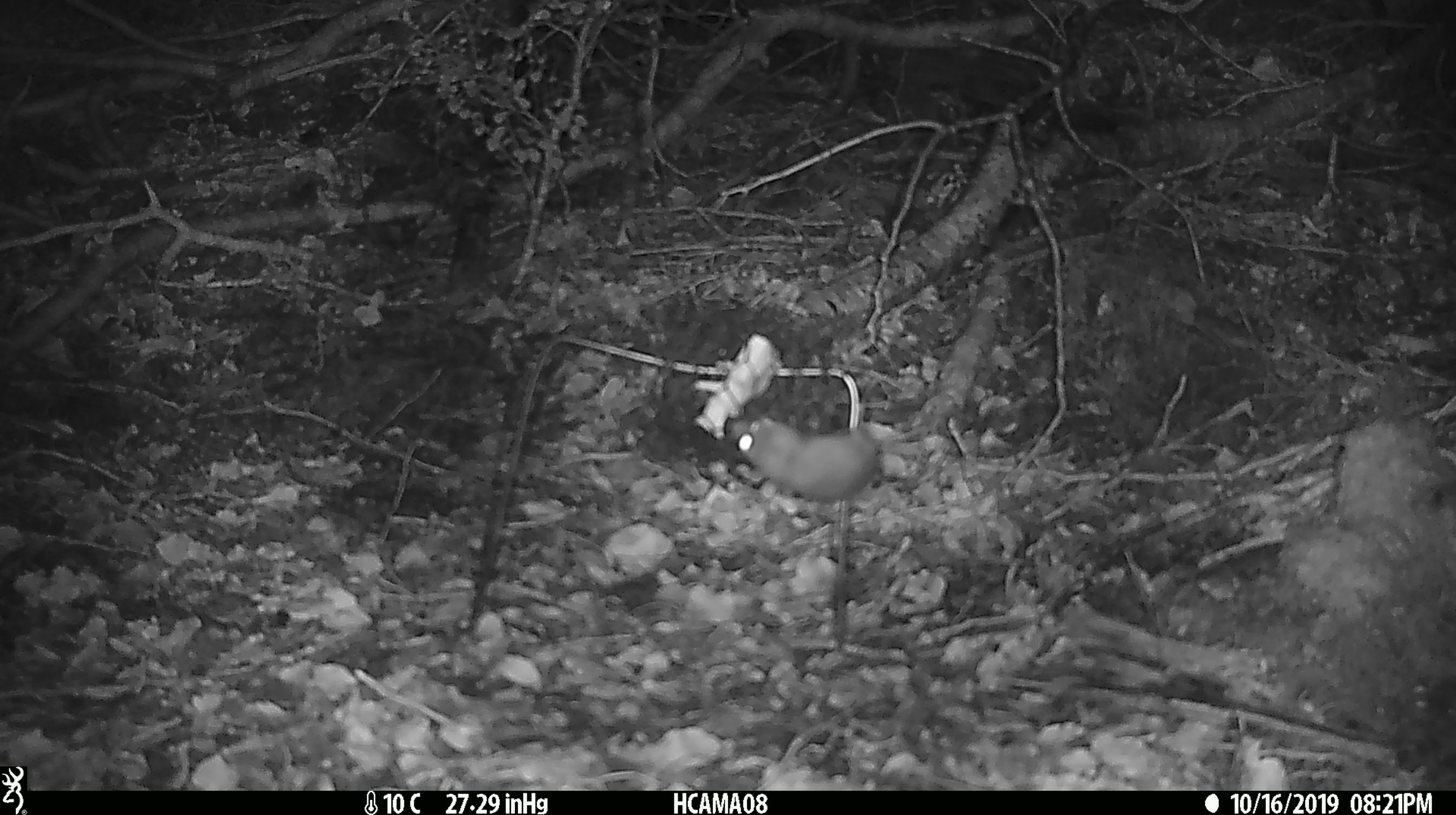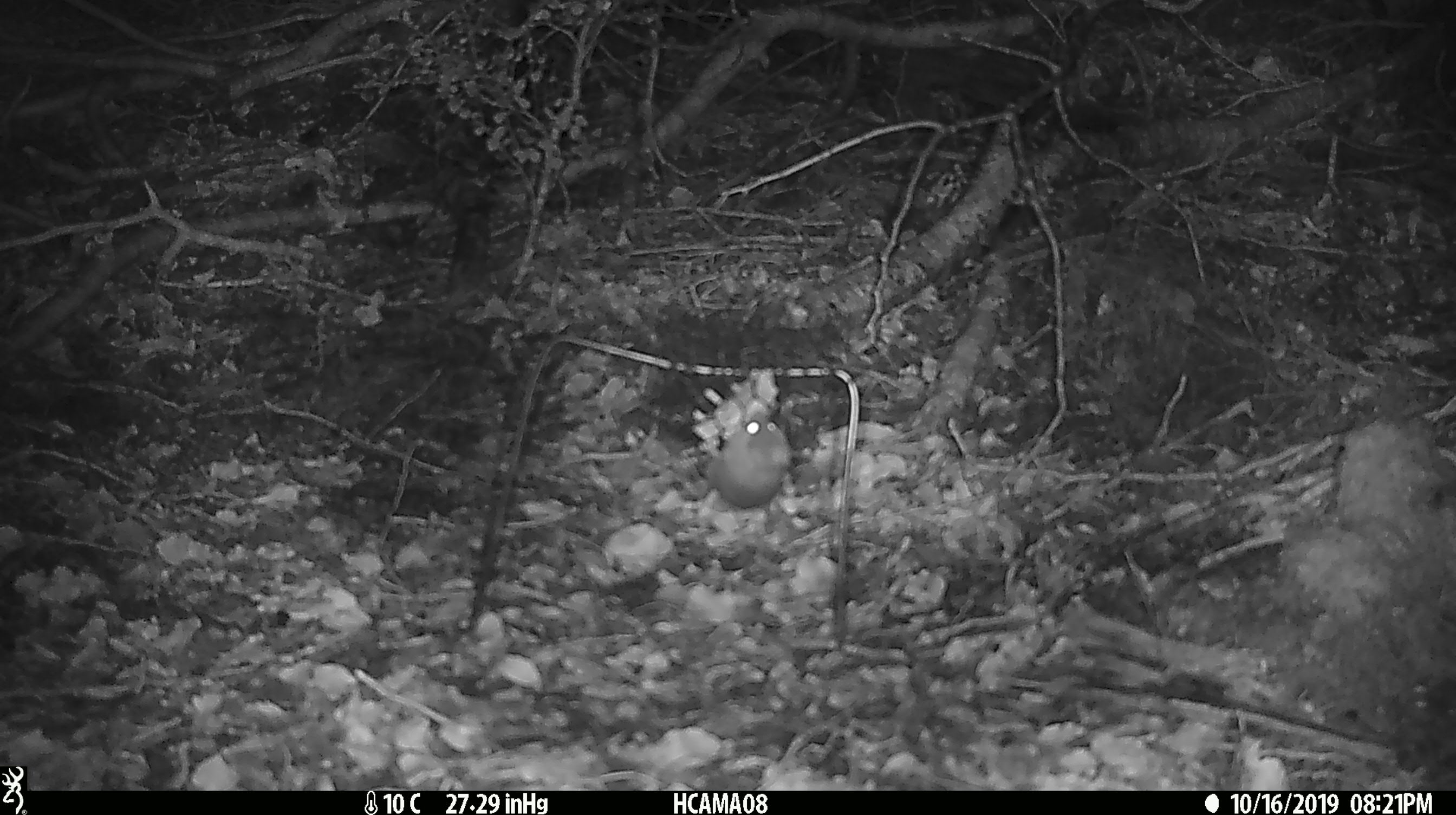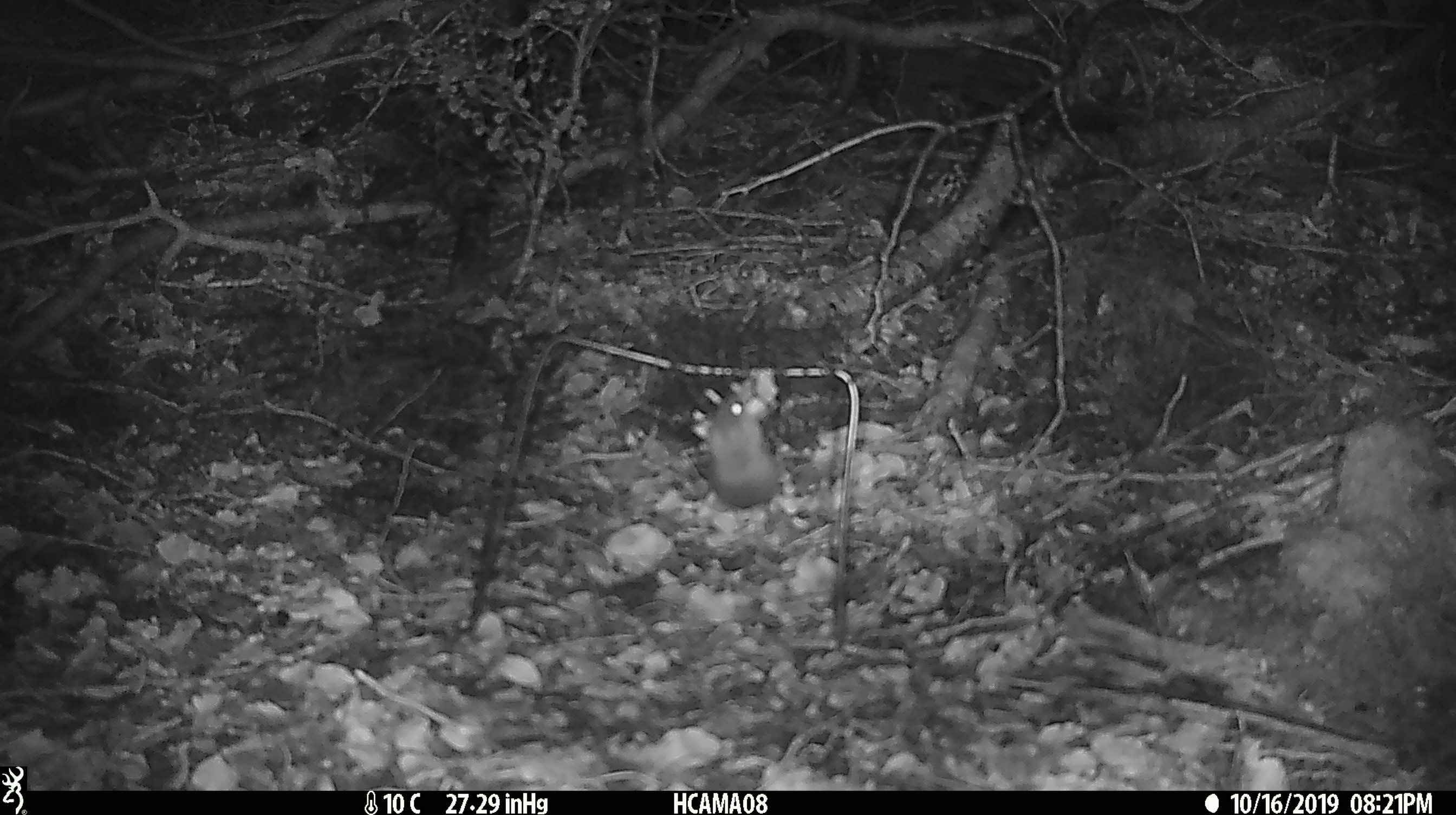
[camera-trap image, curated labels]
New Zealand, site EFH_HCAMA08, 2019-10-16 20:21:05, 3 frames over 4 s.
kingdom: Animalia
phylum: Chordata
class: Mammalia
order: Rodentia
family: Muridae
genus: Mus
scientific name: Mus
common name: mouse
Mouse (Mus).